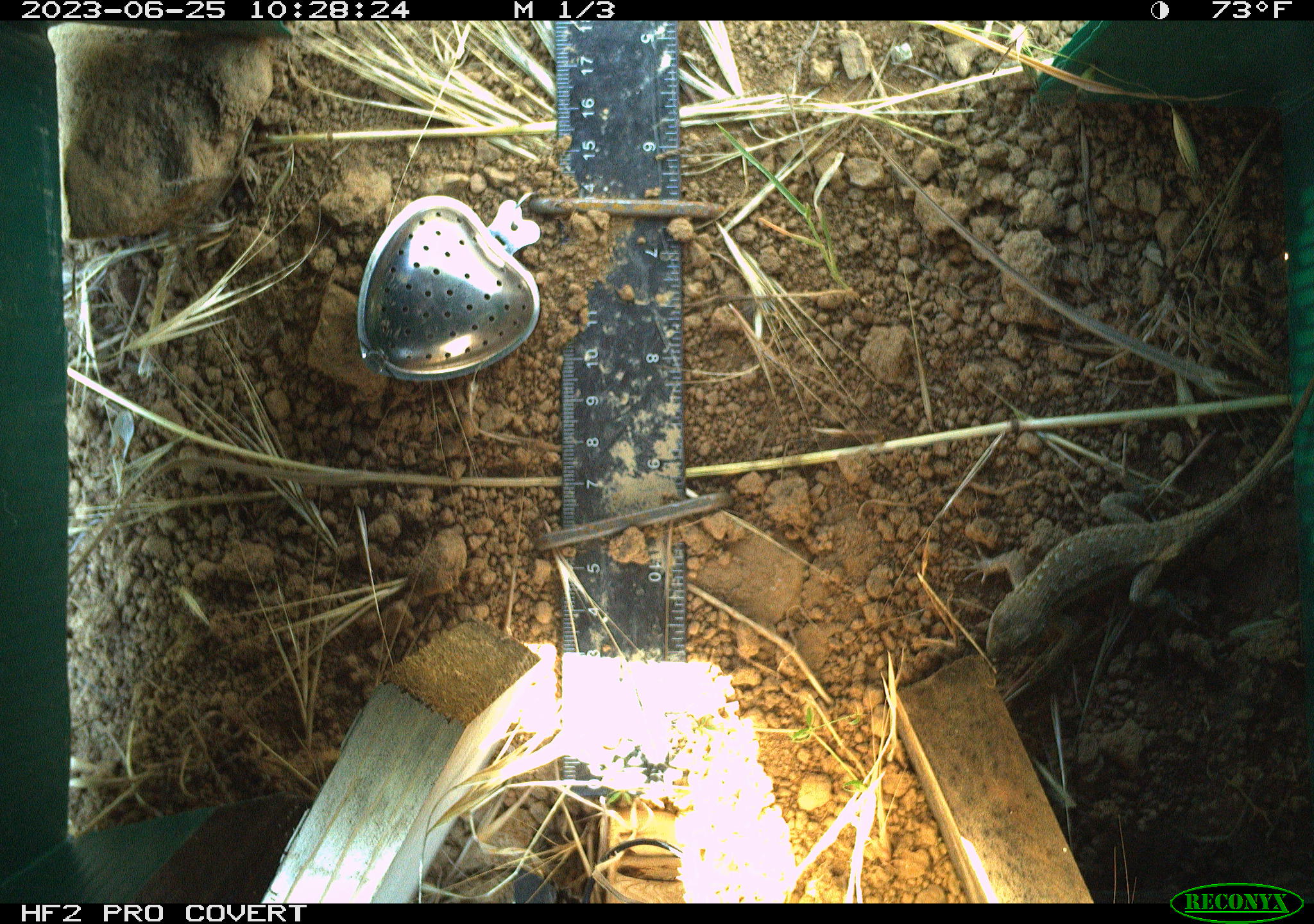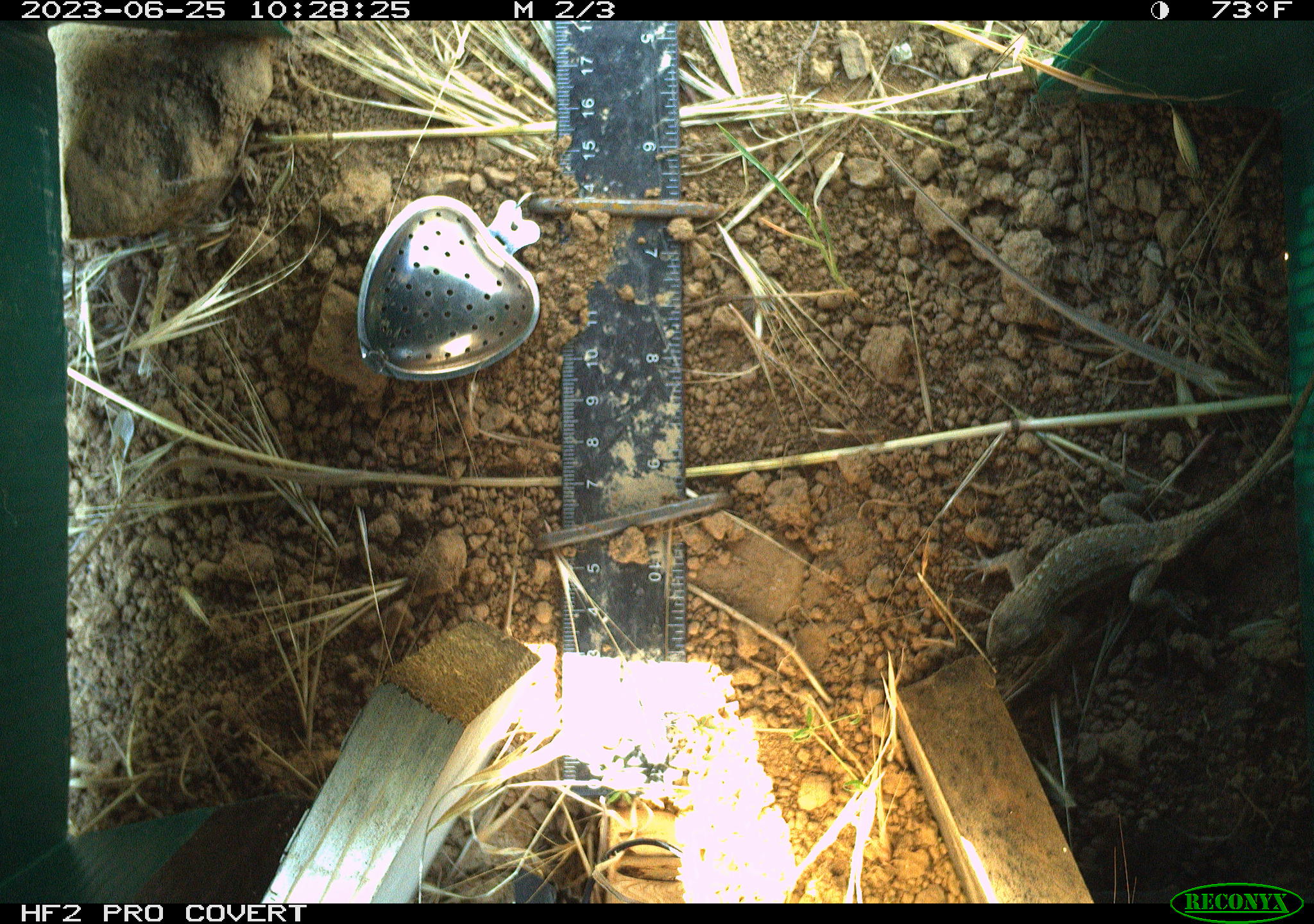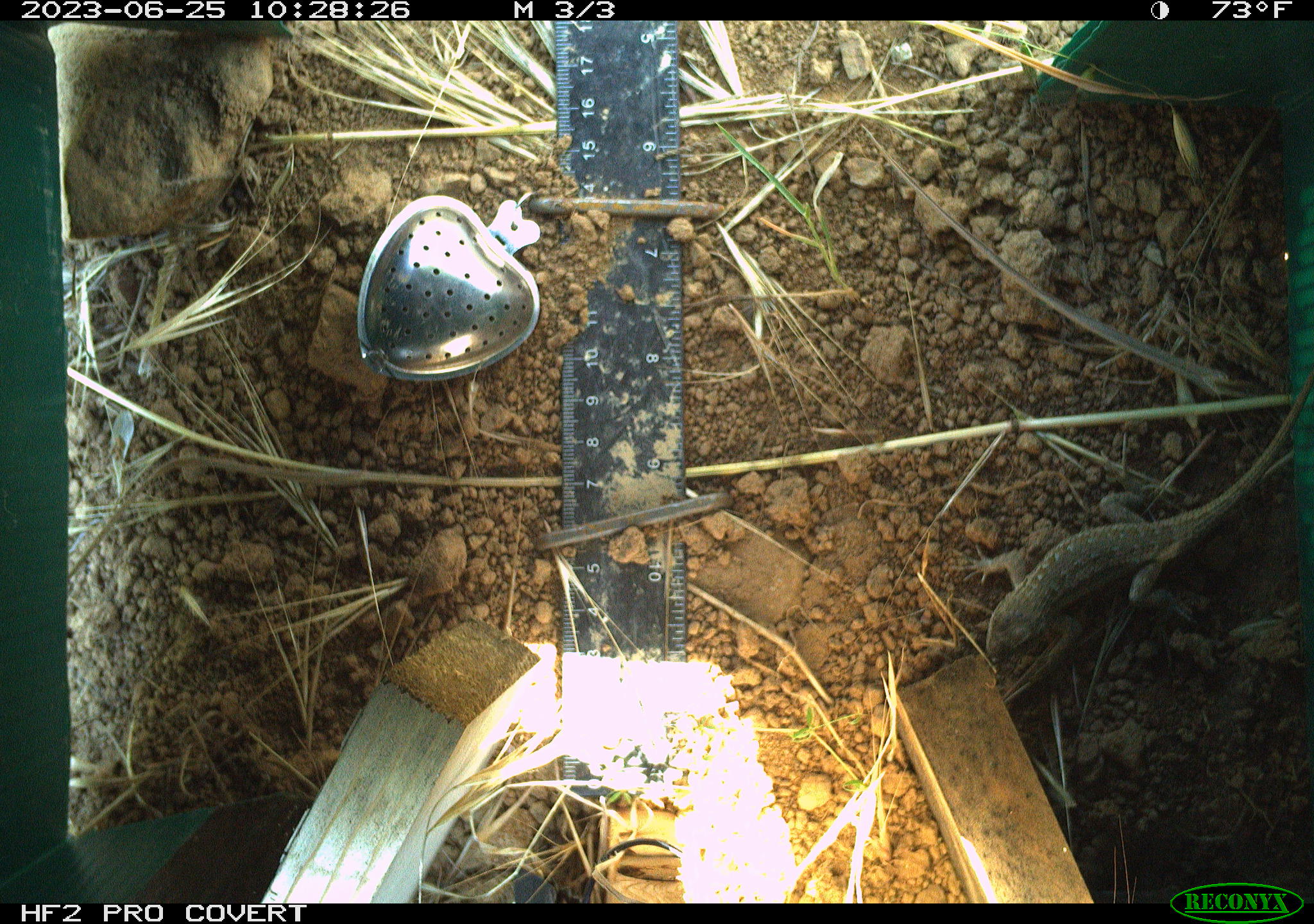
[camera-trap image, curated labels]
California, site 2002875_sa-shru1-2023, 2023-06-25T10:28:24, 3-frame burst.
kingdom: Animalia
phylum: Chordata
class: Reptilia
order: Squamata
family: Phrynosomatidae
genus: Sceloporus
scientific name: Sceloporus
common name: spiny lizards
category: sceloporus species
Sceloporus species (spiny lizards) (Sceloporus).